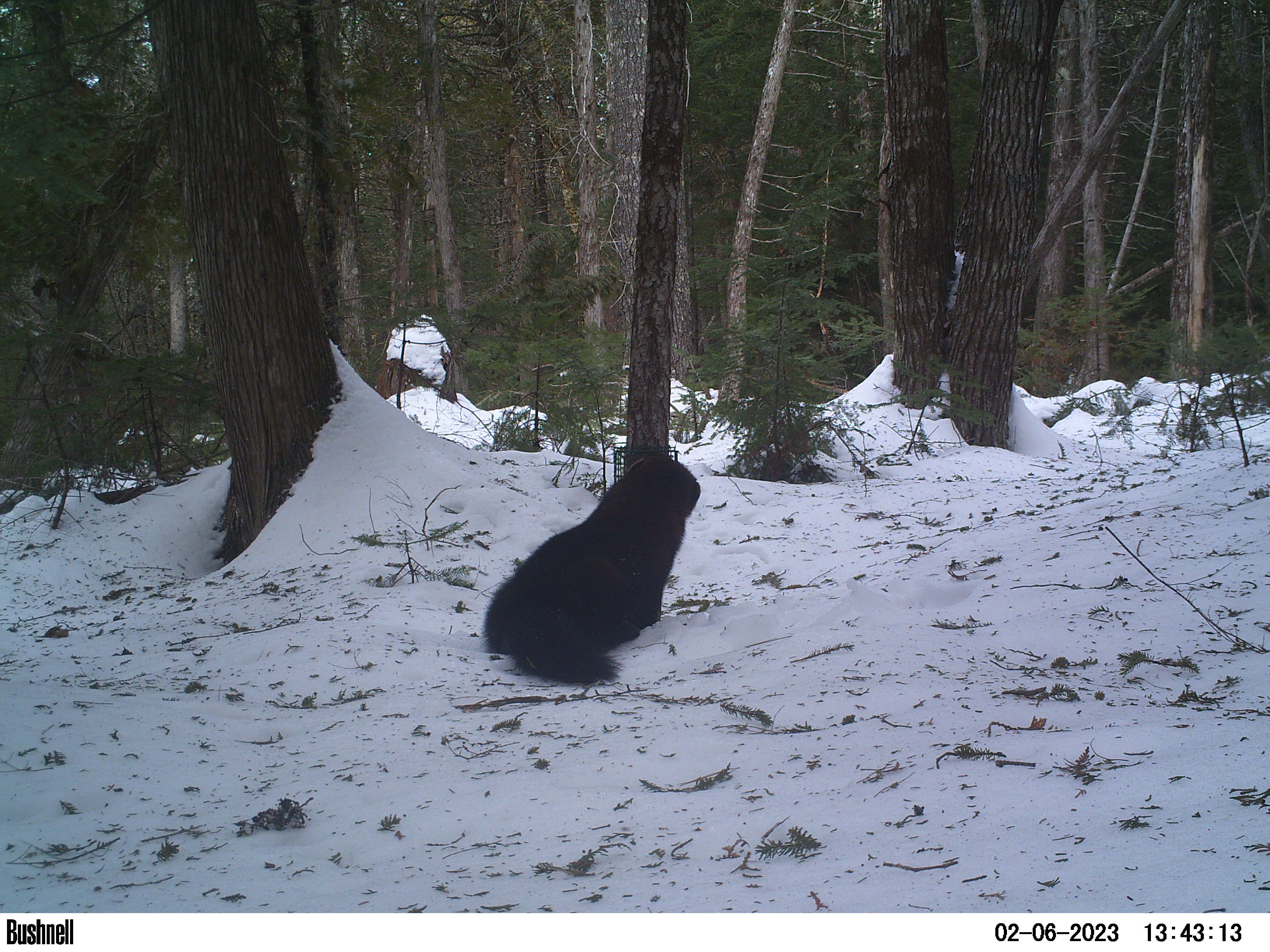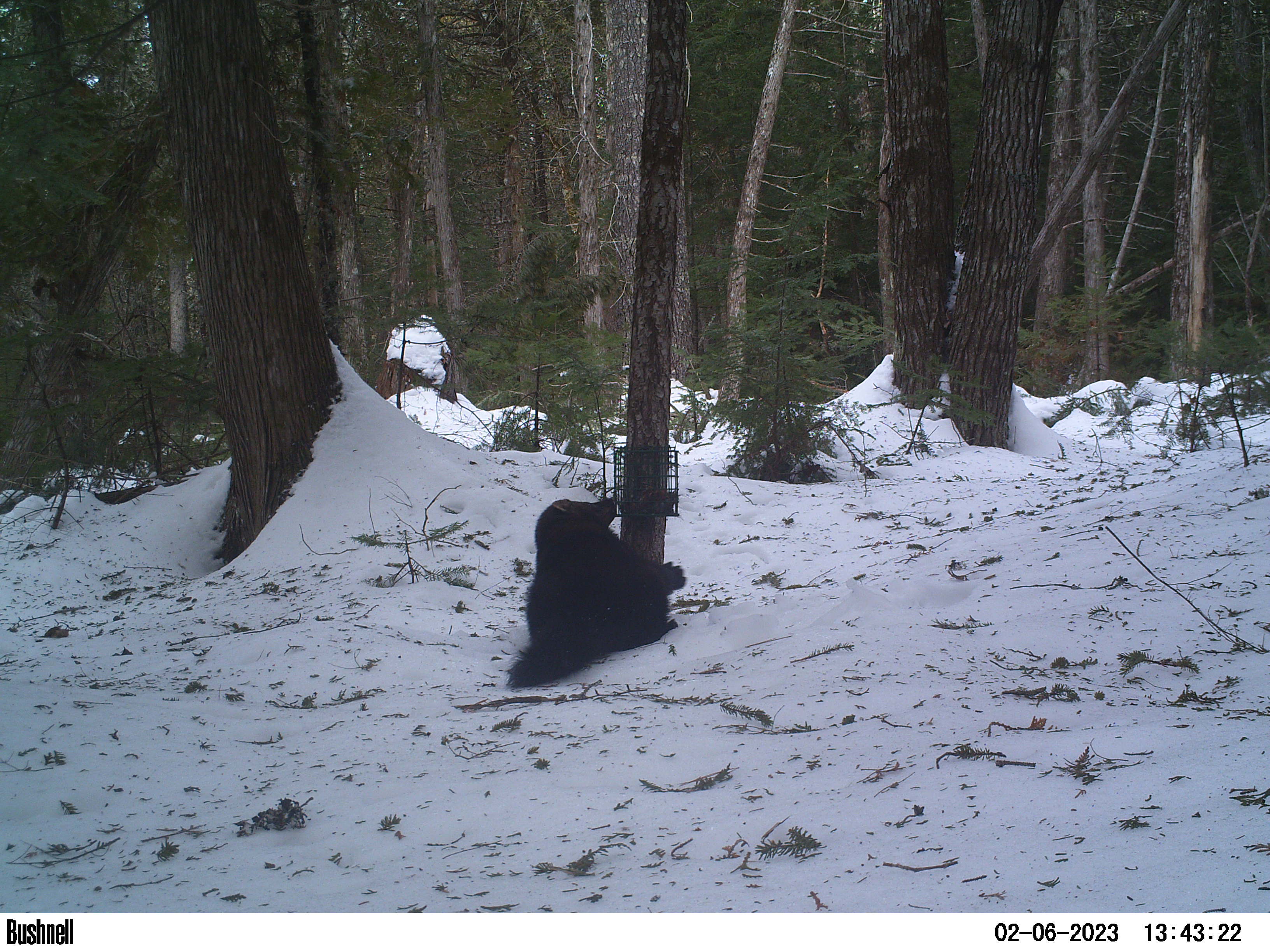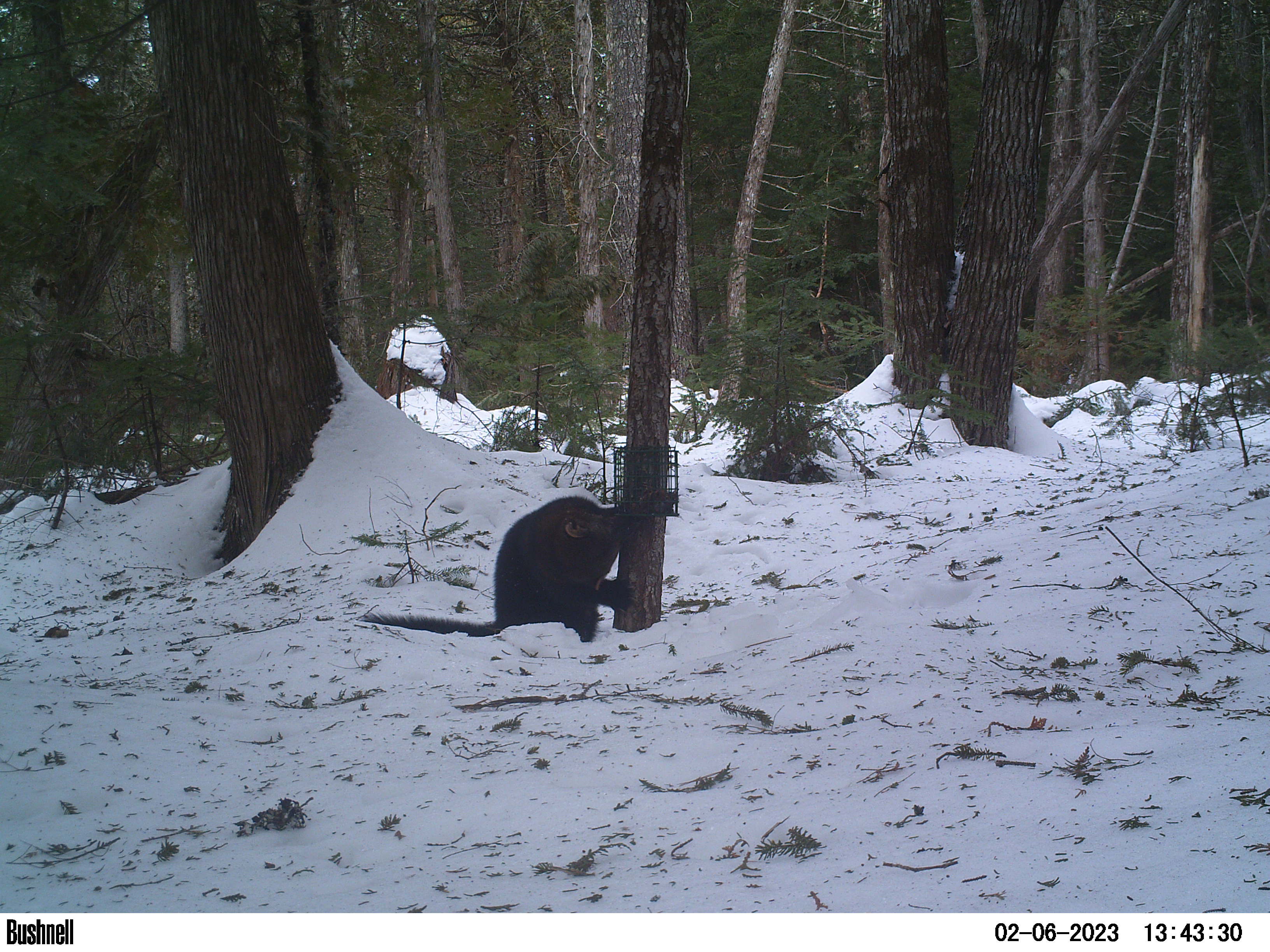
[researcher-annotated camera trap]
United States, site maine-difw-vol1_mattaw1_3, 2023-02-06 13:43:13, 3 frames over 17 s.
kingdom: Animalia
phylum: Chordata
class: Mammalia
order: Carnivora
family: Mustelidae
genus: Pekania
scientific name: Pekania pennanti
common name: fisher